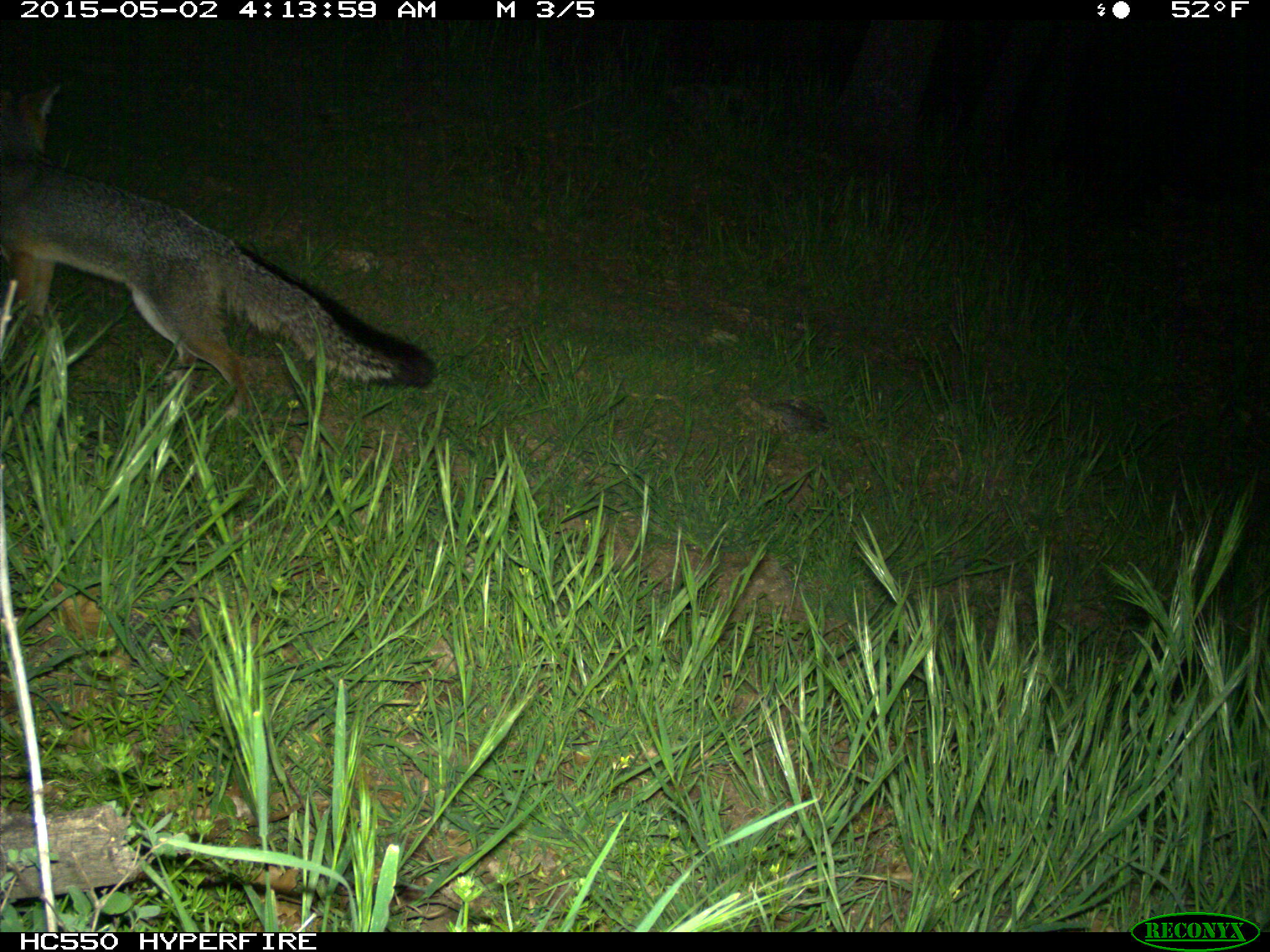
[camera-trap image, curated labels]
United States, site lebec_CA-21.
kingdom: Animalia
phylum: Chordata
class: Mammalia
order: Carnivora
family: Canidae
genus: Urocyon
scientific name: Urocyon cinereoargenteus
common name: gray fox